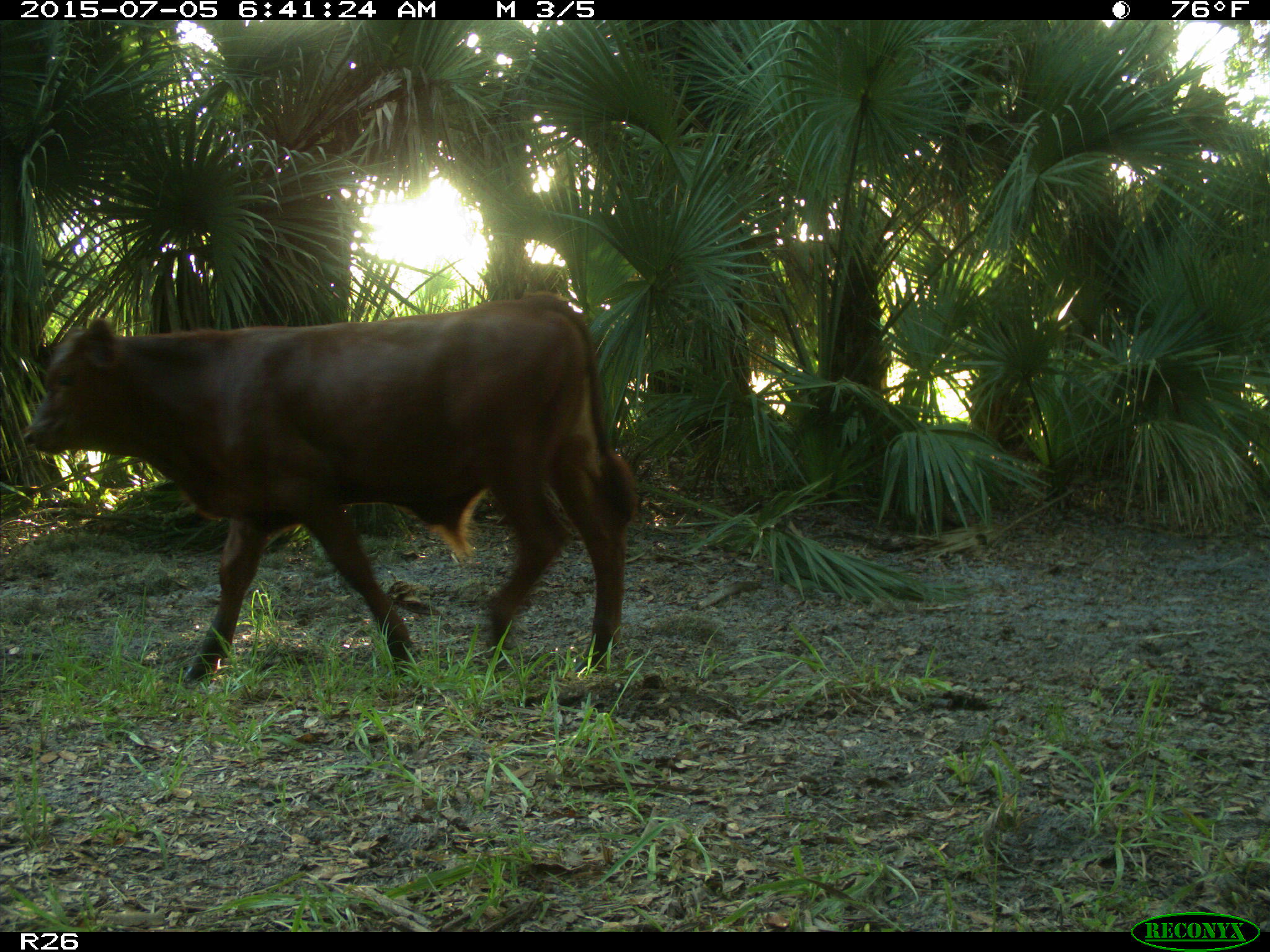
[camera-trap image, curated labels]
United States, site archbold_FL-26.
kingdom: Animalia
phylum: Chordata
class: Mammalia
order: Artiodactyla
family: Bovidae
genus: Bos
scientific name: Bos taurus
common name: domestic cow